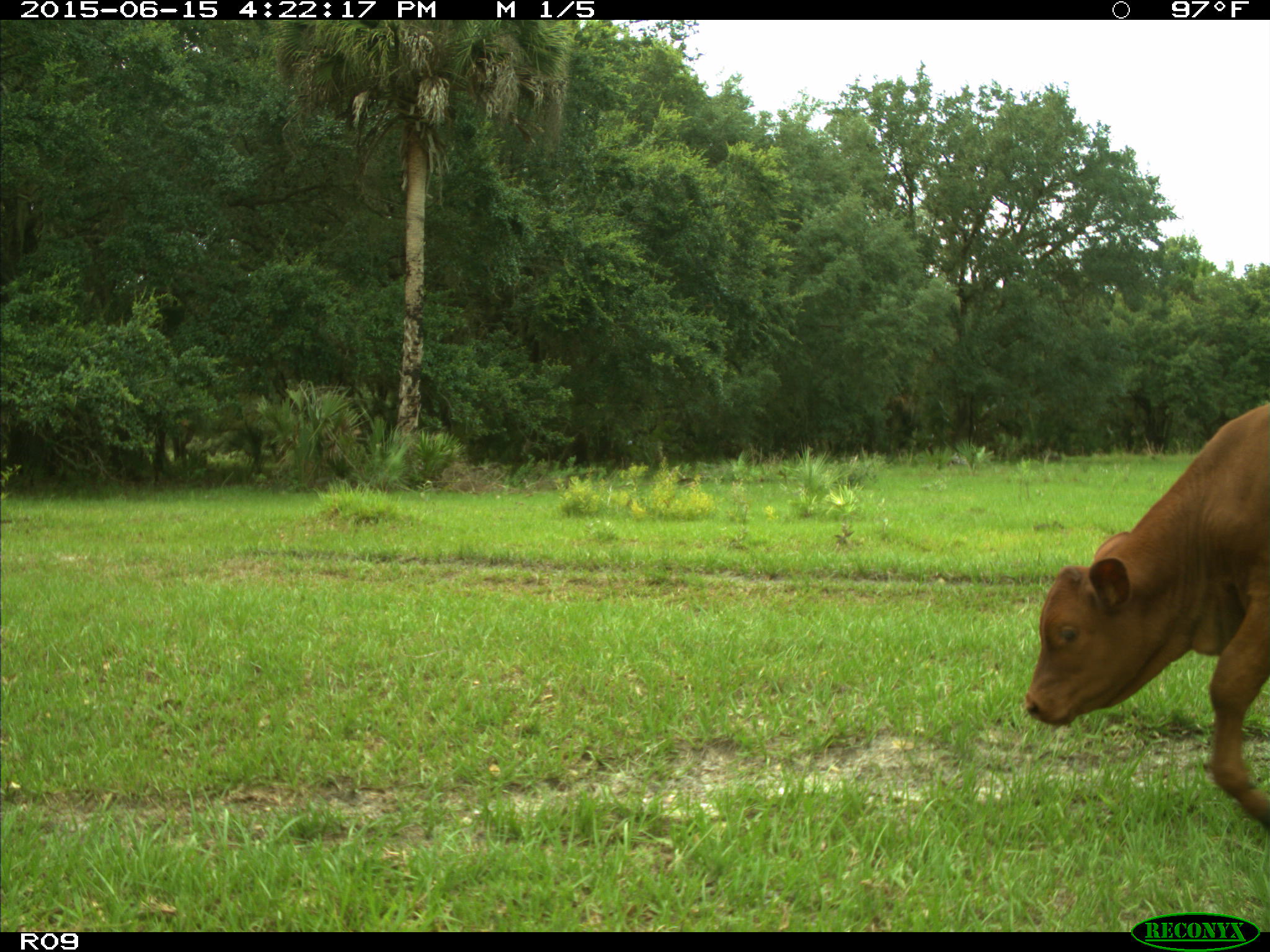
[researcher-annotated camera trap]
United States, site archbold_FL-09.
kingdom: Animalia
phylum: Chordata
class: Mammalia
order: Artiodactyla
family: Bovidae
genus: Bos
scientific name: Bos taurus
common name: domestic cow